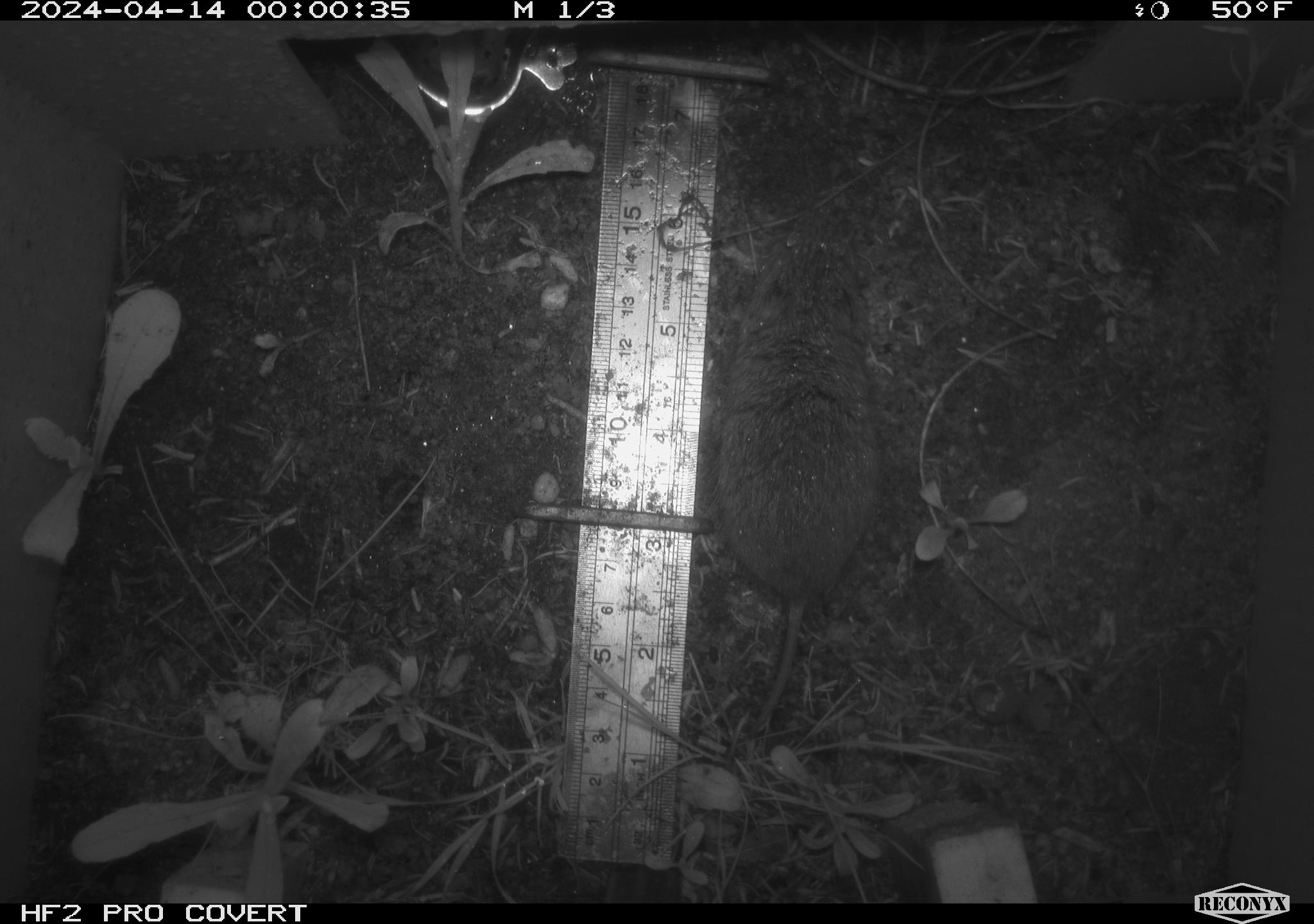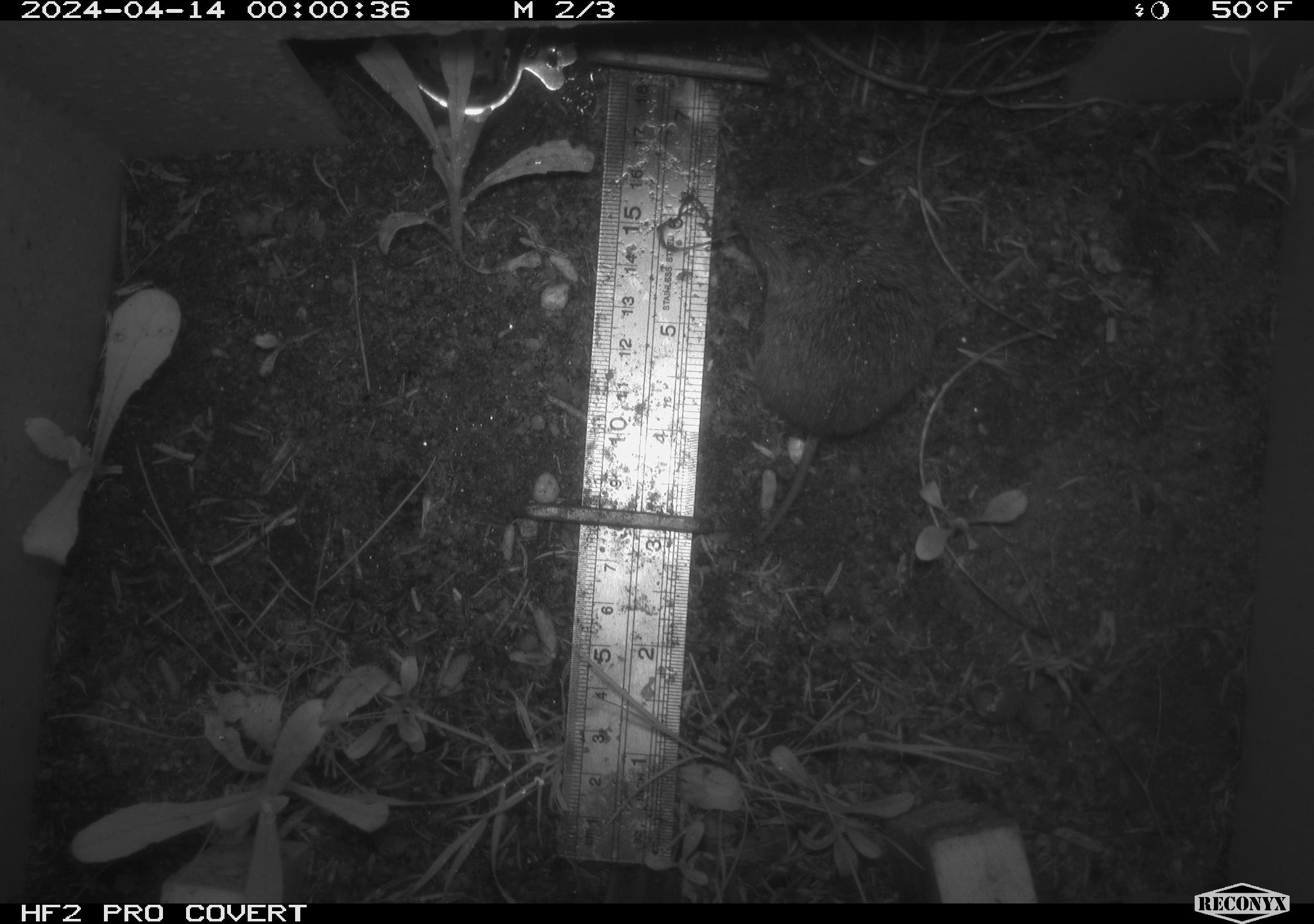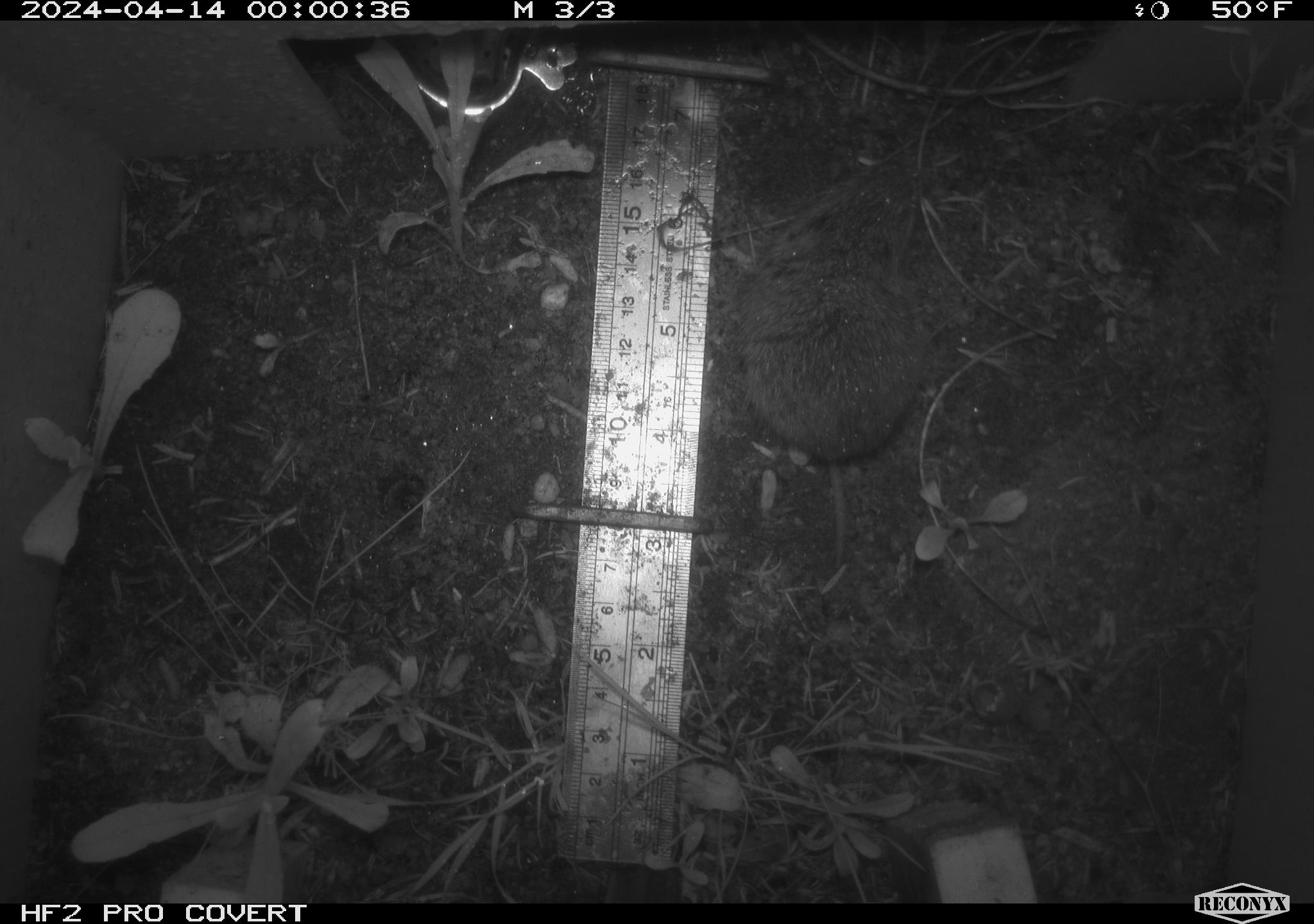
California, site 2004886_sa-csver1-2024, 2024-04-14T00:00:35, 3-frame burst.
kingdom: Animalia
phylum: Chordata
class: Mammalia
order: Rodentia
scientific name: Rodentia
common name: rodent